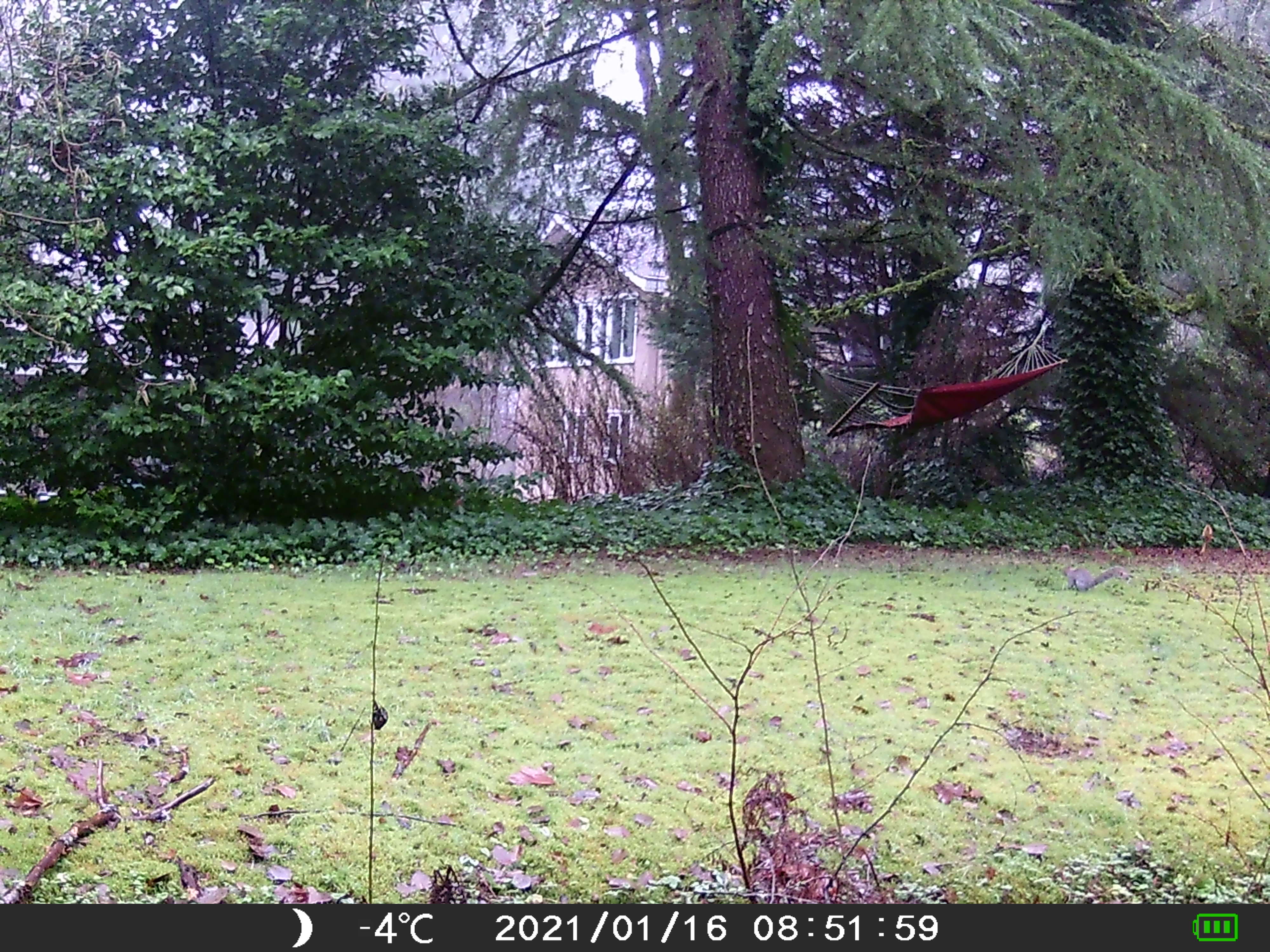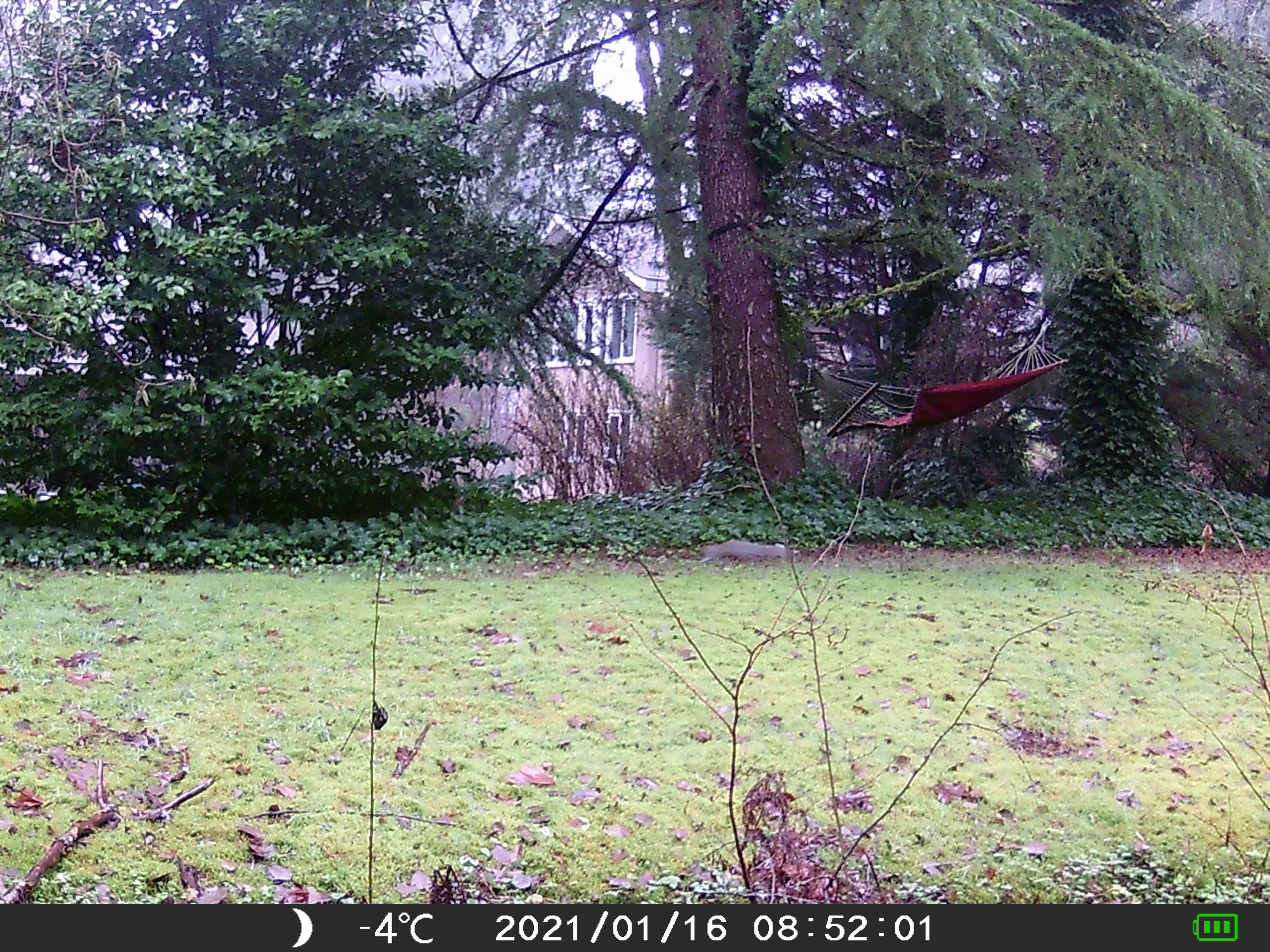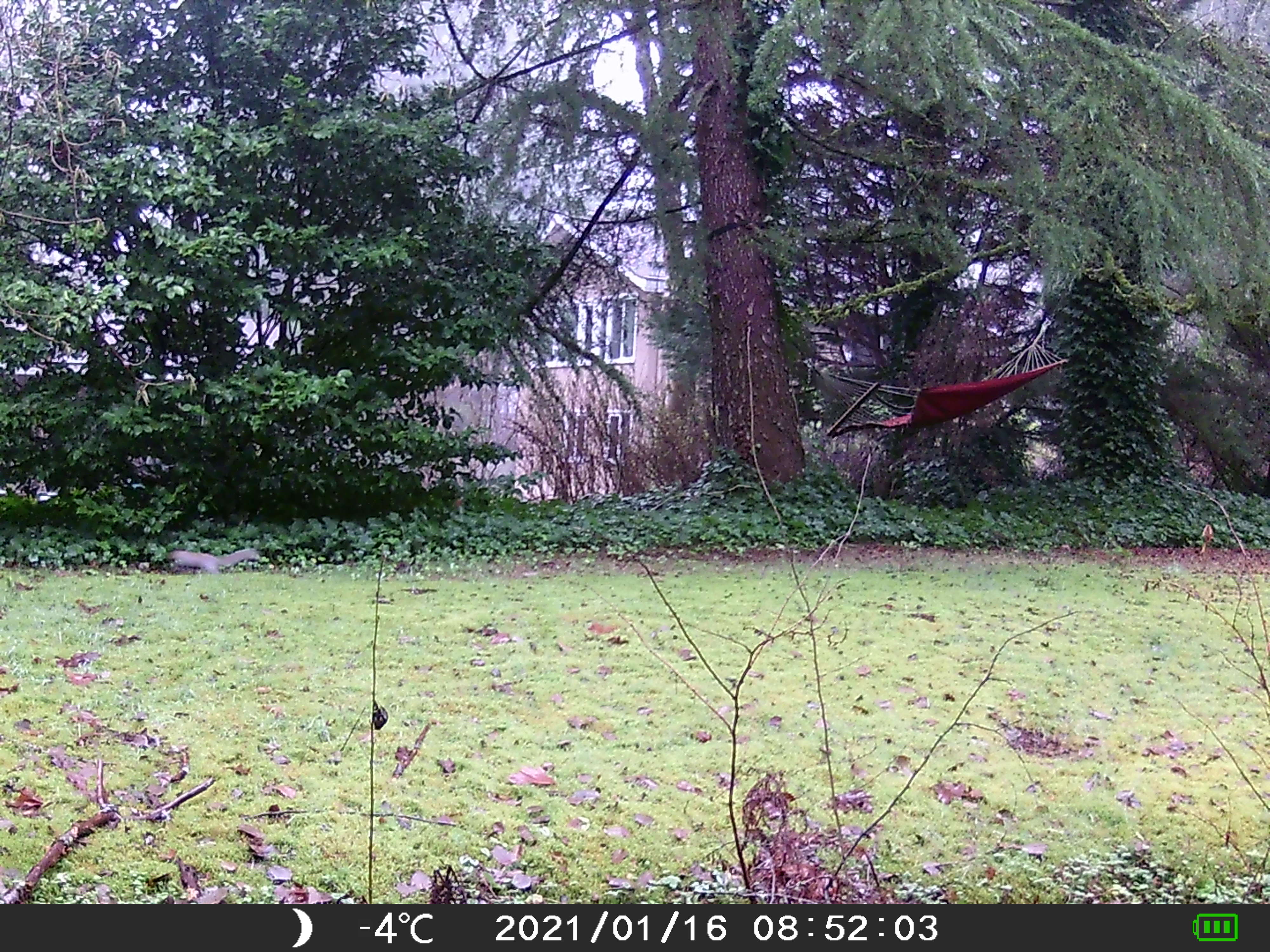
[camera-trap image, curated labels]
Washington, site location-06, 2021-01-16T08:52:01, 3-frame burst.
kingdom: Animalia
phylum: Chordata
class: Mammalia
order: Rodentia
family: Sciuridae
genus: Sciurus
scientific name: Sciurus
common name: squirrel